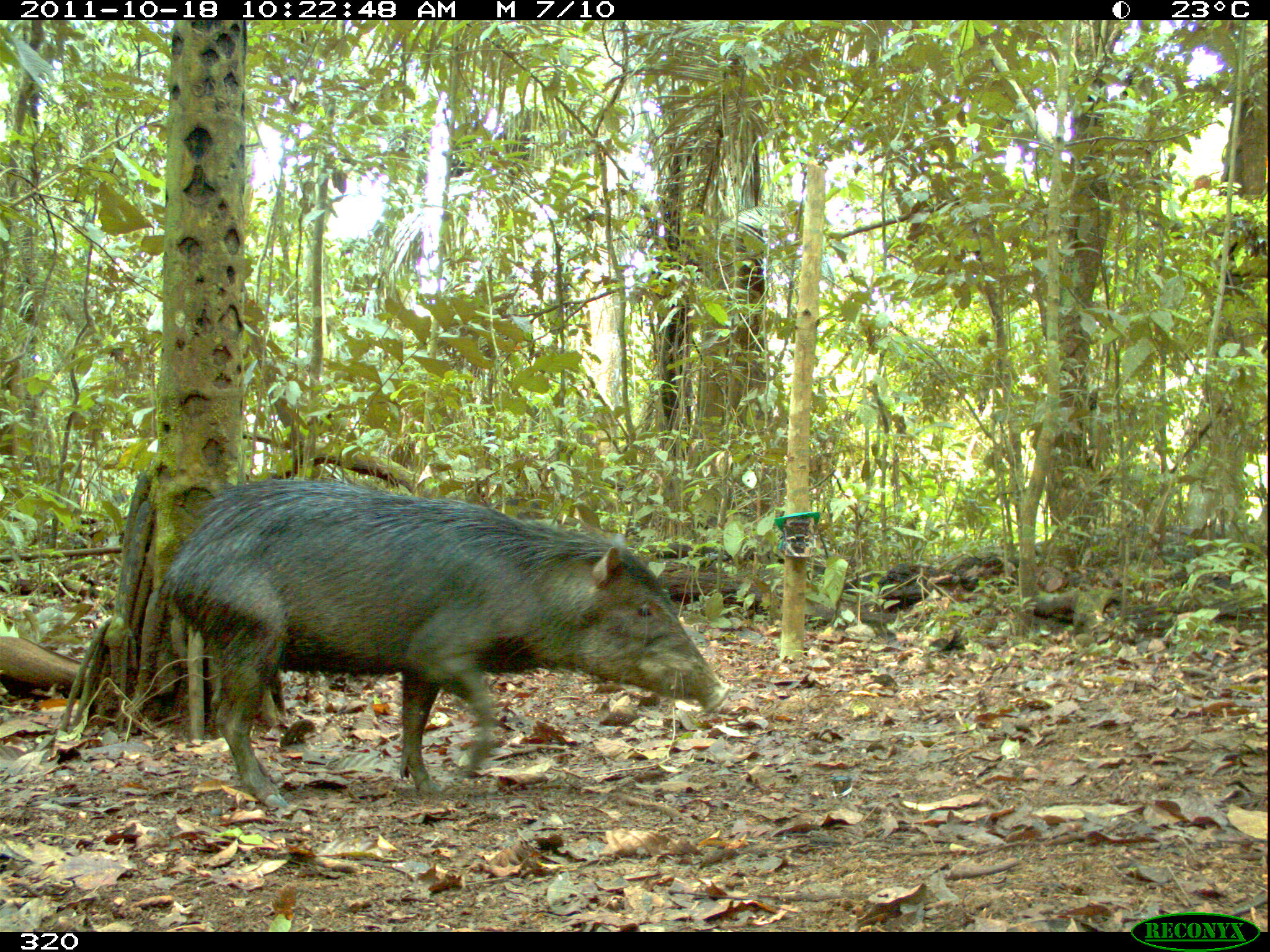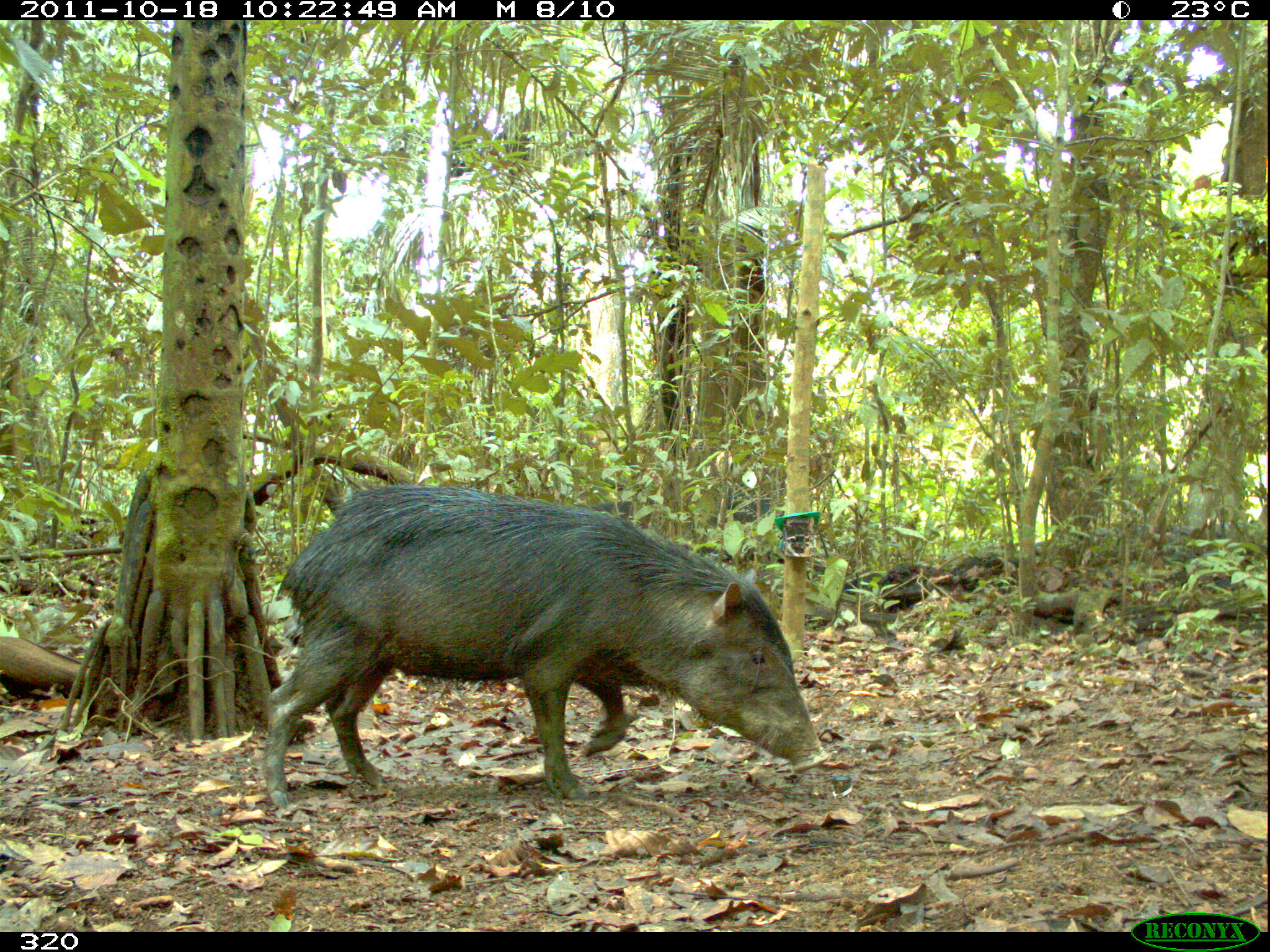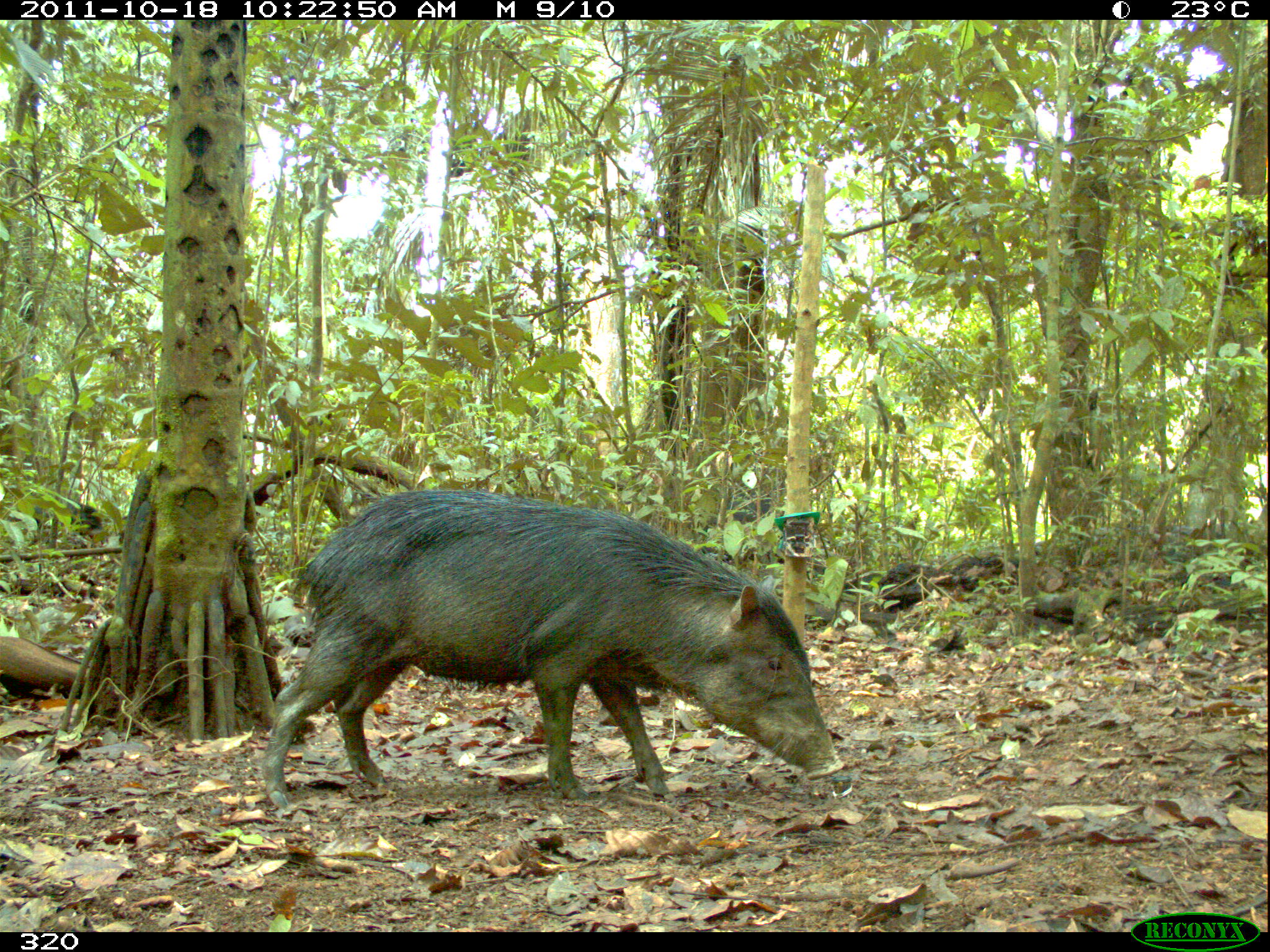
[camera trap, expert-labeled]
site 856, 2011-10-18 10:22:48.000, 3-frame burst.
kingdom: Animalia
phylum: Chordata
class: Mammalia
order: Artiodactyla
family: Tayassuidae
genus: Tayassu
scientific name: Tayassu pecari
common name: white-lipped peccary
Tayassu pecari (white-lipped peccary).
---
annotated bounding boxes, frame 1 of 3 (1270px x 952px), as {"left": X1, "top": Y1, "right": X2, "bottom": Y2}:
tayassu pecari: {"left": 158, "top": 474, "right": 731, "bottom": 811}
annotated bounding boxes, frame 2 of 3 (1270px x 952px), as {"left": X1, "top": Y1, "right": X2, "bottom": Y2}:
tayassu pecari: {"left": 263, "top": 482, "right": 829, "bottom": 808}; {"left": 707, "top": 492, "right": 774, "bottom": 543}; {"left": 587, "top": 498, "right": 664, "bottom": 534}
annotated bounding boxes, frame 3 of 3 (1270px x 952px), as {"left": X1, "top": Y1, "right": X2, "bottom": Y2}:
tayassu pecari: {"left": 261, "top": 487, "right": 844, "bottom": 806}; {"left": 701, "top": 487, "right": 774, "bottom": 532}